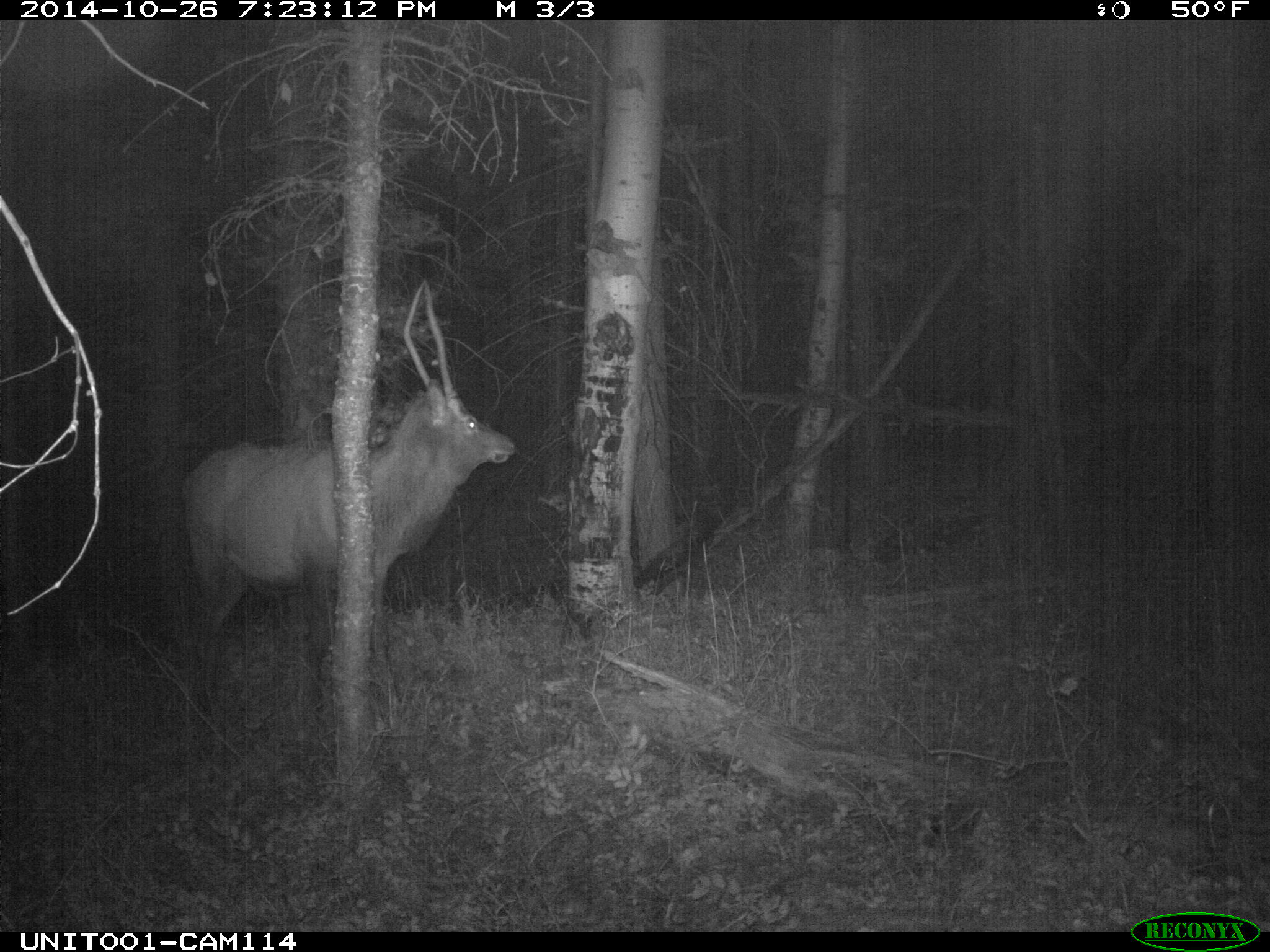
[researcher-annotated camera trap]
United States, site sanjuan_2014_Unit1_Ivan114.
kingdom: Animalia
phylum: Chordata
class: Mammalia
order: Artiodactyla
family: Cervidae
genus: Cervus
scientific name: Cervus elaphus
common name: red deer